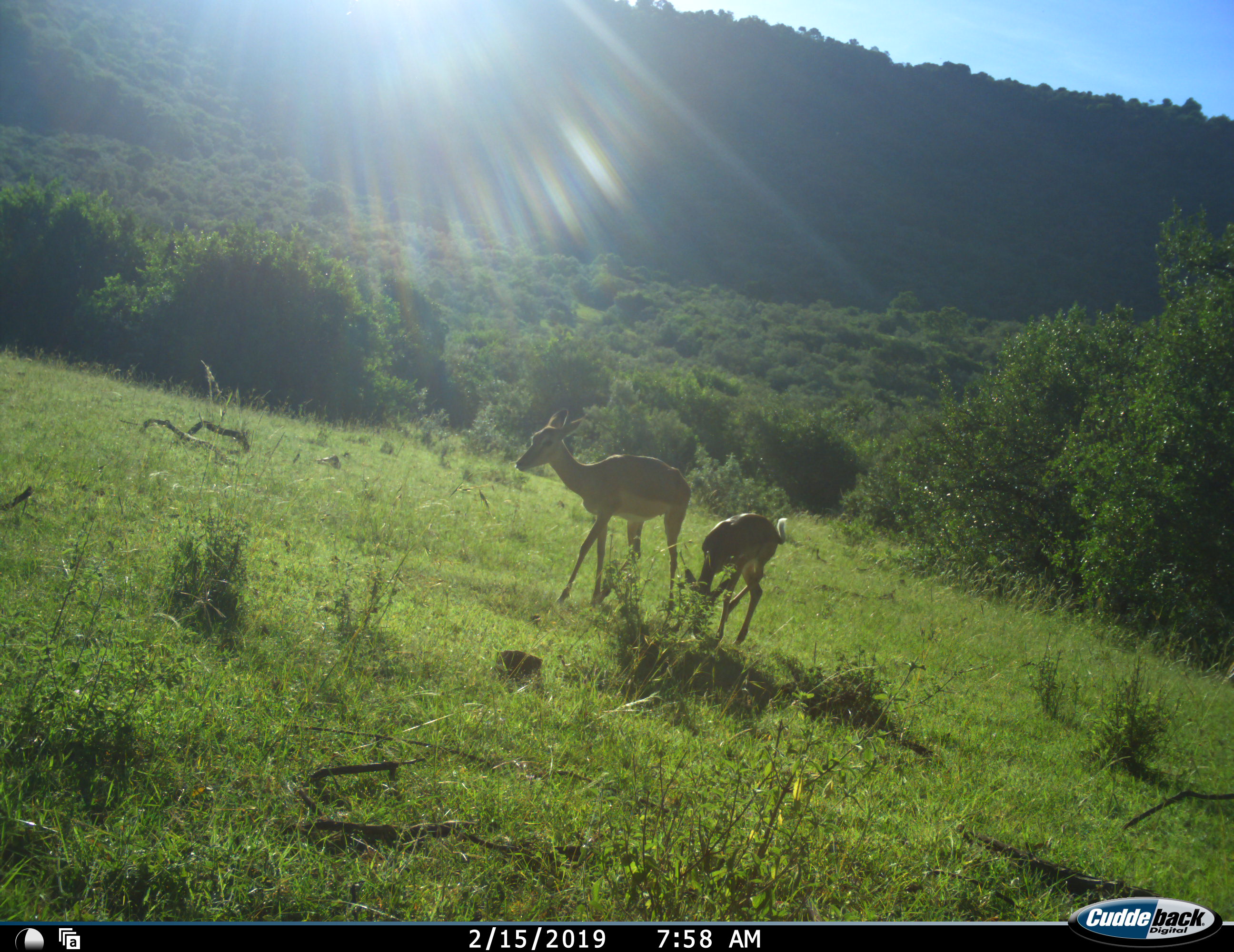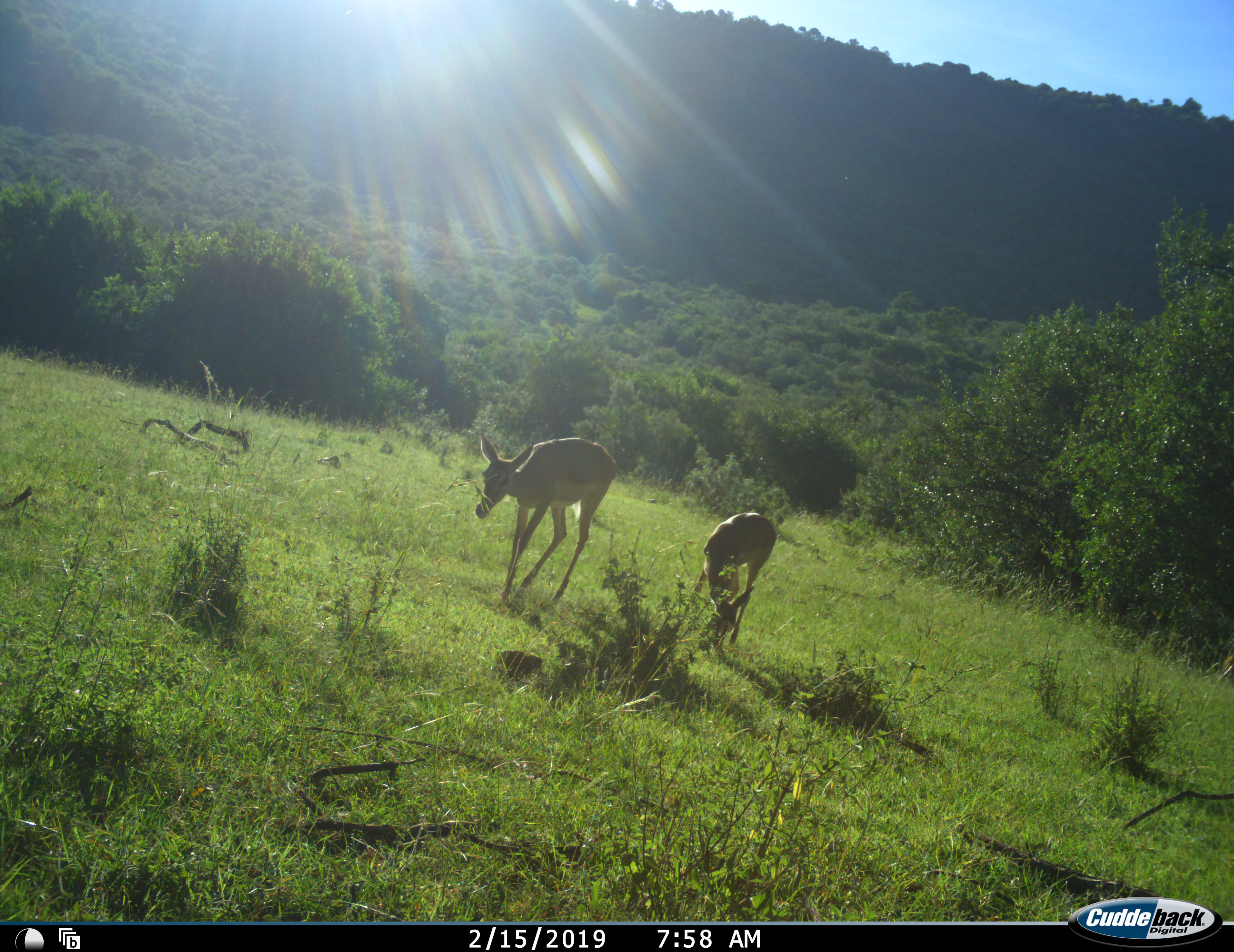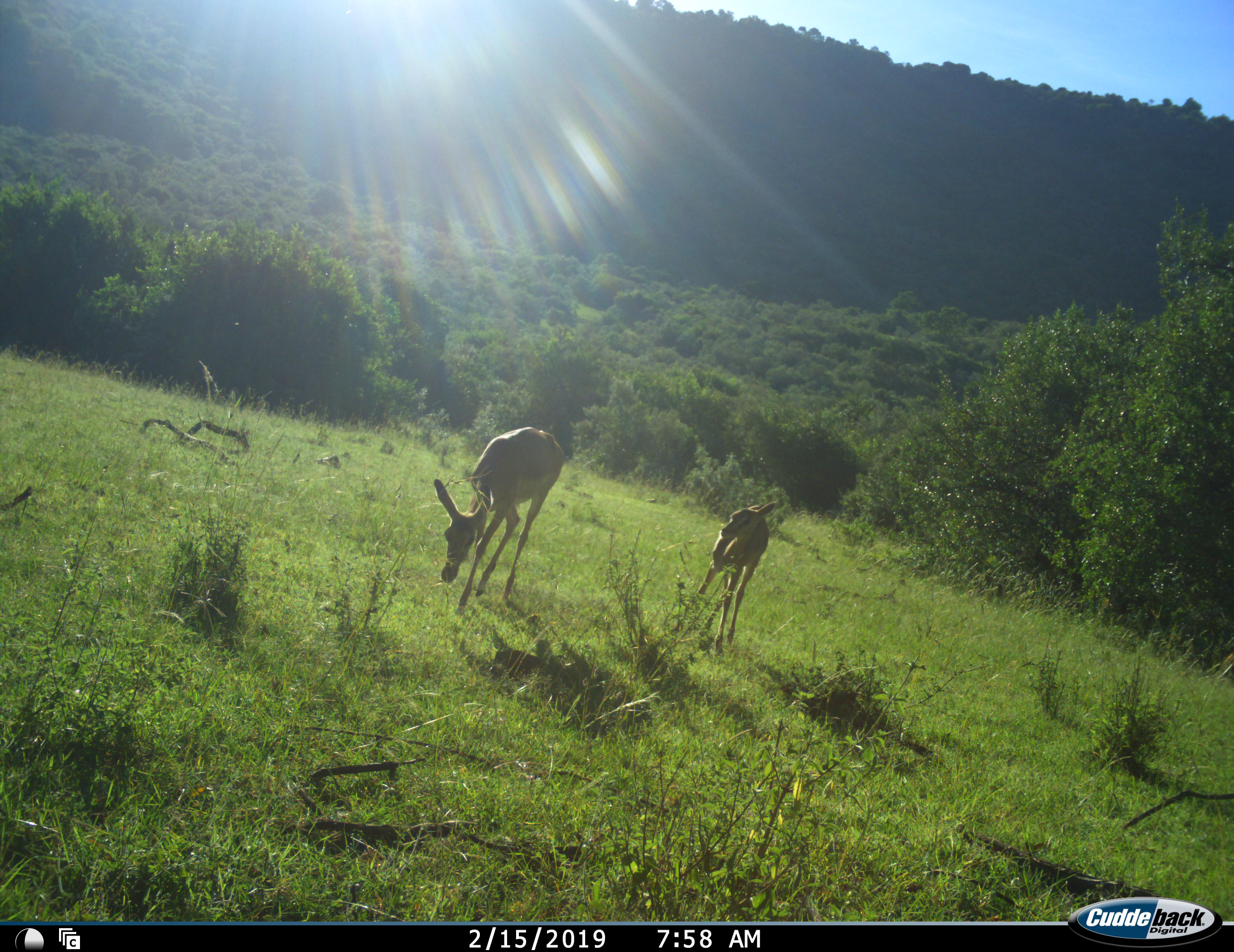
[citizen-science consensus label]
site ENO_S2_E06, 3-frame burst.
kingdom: Animalia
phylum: Chordata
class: Mammalia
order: Artiodactyla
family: Bovidae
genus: Aepyceros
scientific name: Aepyceros melampus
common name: impala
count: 2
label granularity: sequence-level